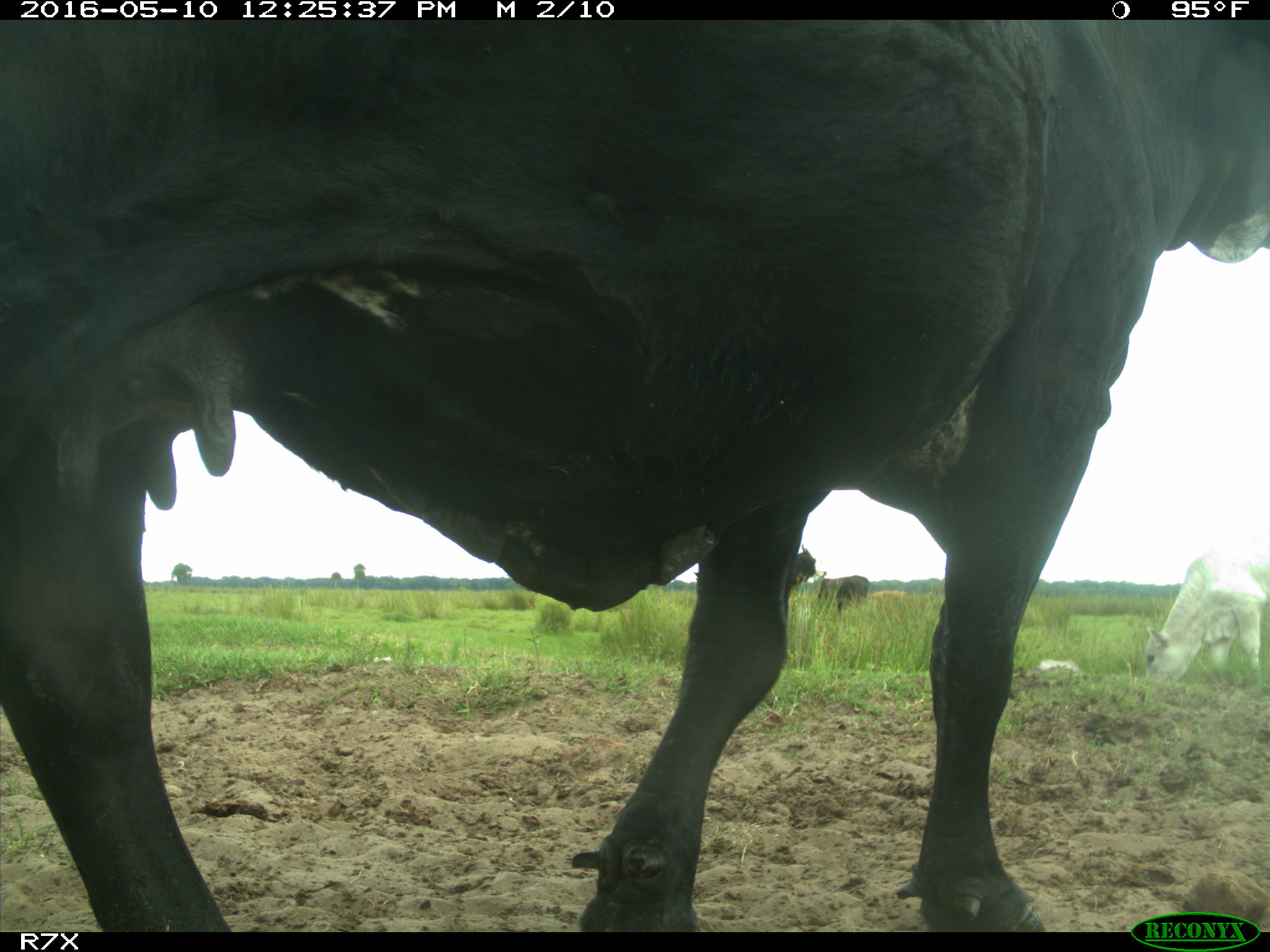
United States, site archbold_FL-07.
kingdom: Animalia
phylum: Chordata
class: Mammalia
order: Artiodactyla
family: Bovidae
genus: Bos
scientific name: Bos taurus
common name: domestic cow